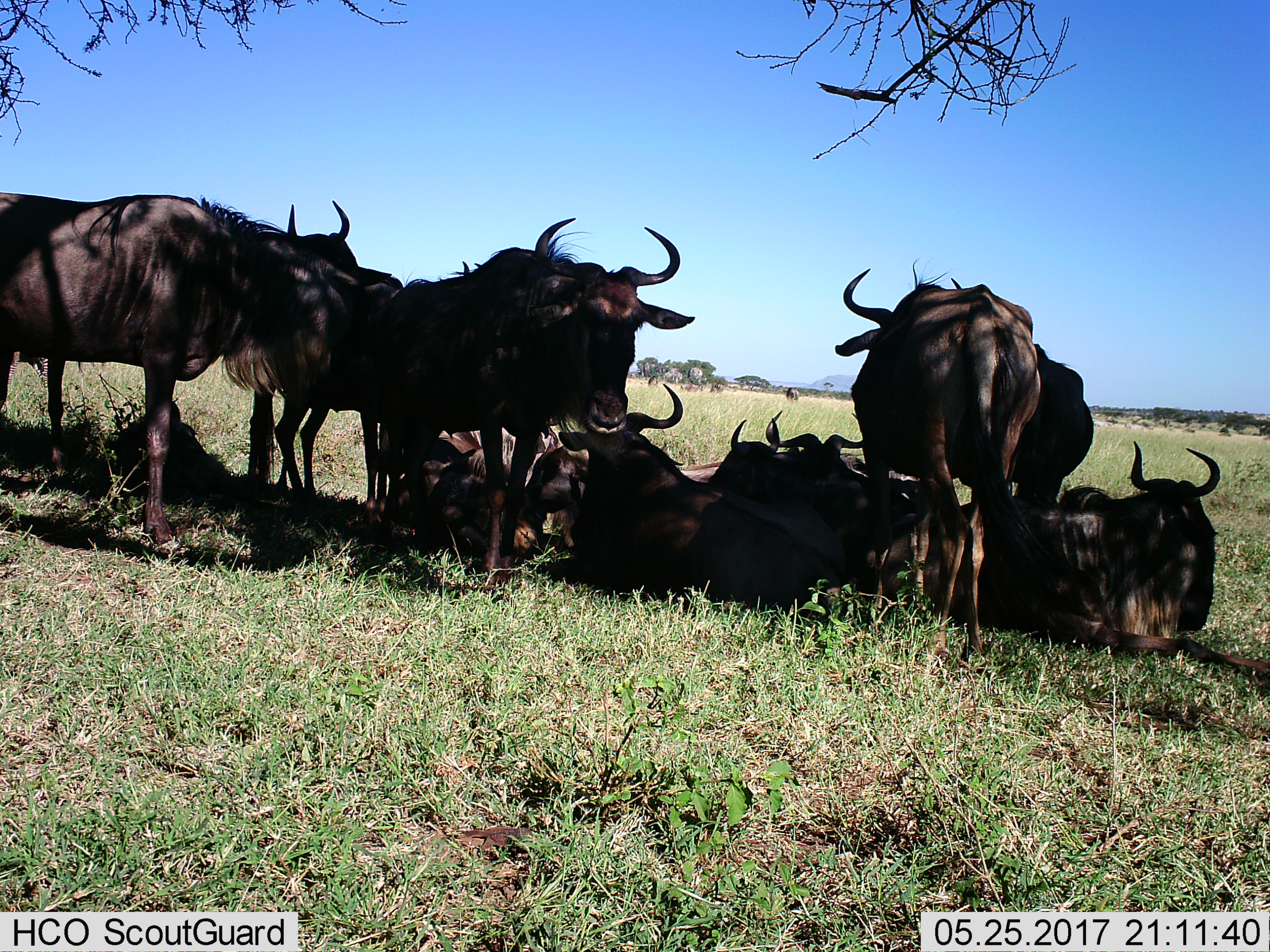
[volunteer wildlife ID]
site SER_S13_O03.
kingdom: Animalia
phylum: Chordata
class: Mammalia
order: Artiodactyla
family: Bovidae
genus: Connochaetes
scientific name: Connochaetes taurinus taurinus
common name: blue wildebeest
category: wildebeestblue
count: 11-50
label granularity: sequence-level